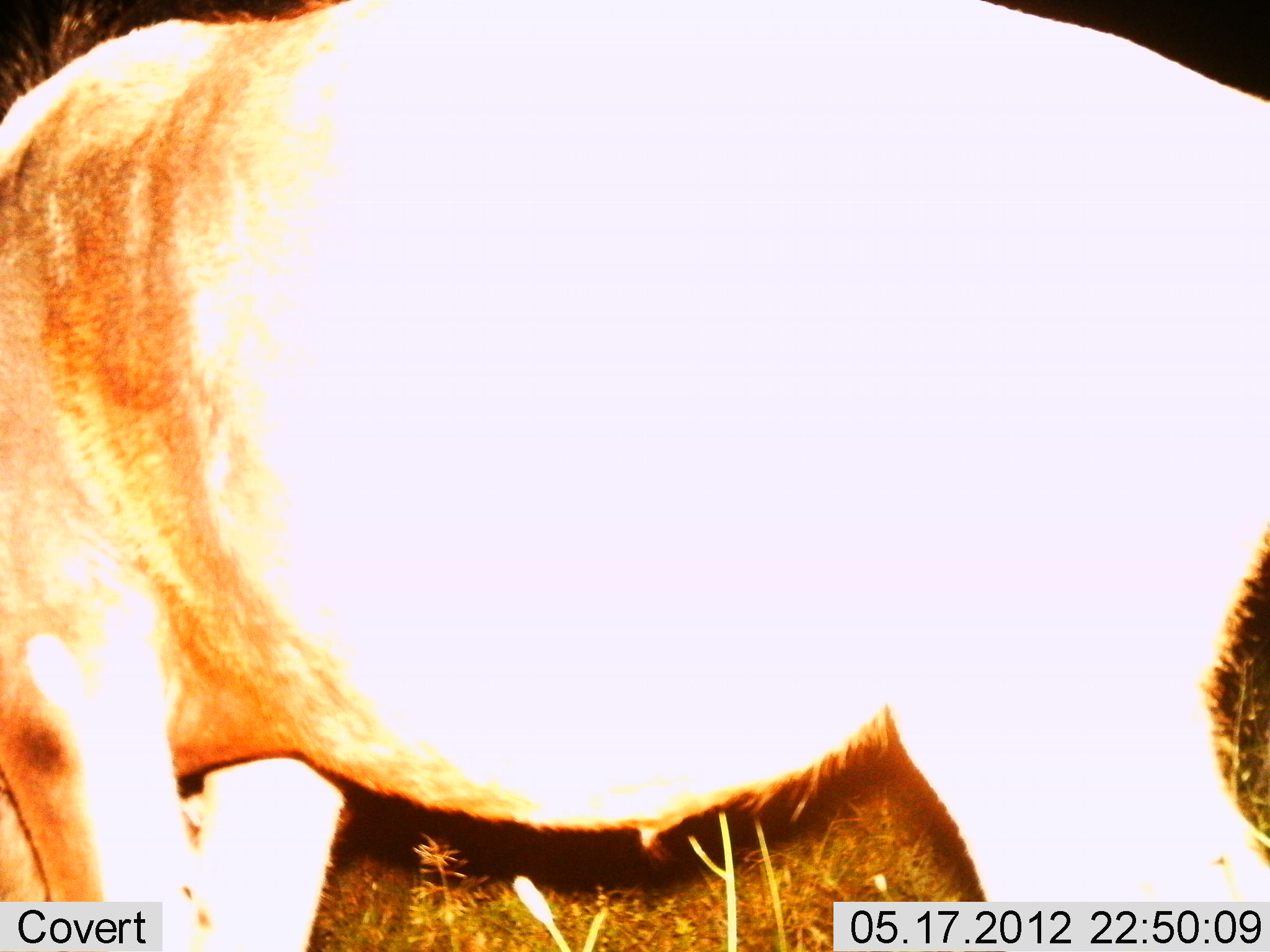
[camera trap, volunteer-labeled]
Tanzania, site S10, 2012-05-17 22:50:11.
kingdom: Animalia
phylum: Chordata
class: Mammalia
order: Artiodactyla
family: Bovidae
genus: Connochaetes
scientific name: Connochaetes taurinus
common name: blue wildebeest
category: wildebeest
Wildebeest (blue wildebeest) (Connochaetes taurinus), count 1. Behavior (volunteer vote fractions): standing 80%, resting 0%, moving 10%, interacting 0%. Young present (vote fraction): 0%. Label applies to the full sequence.